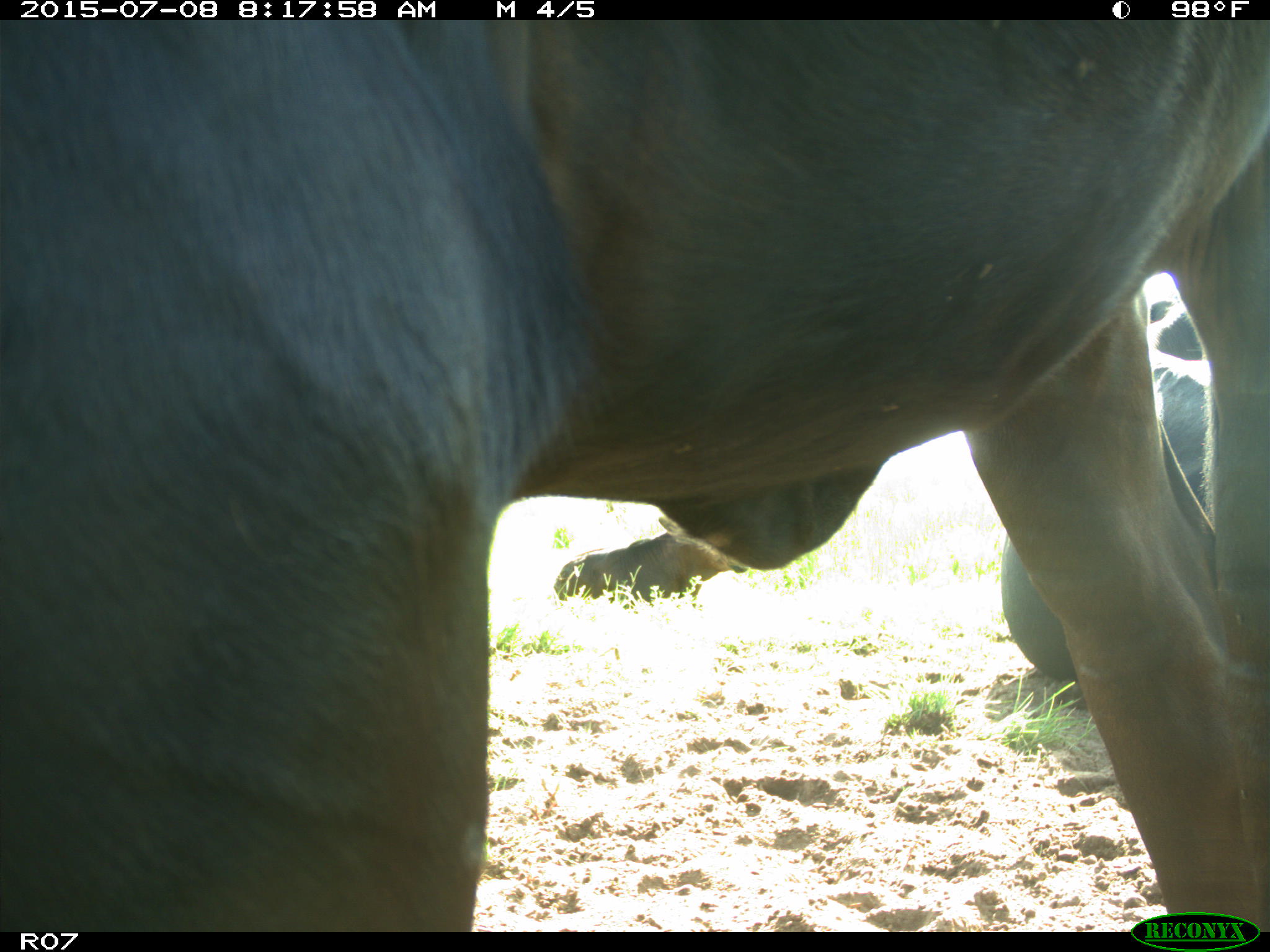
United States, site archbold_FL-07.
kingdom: Animalia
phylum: Chordata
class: Mammalia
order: Artiodactyla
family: Bovidae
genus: Bos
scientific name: Bos taurus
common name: domestic cow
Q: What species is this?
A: Bos taurus (domestic cow).